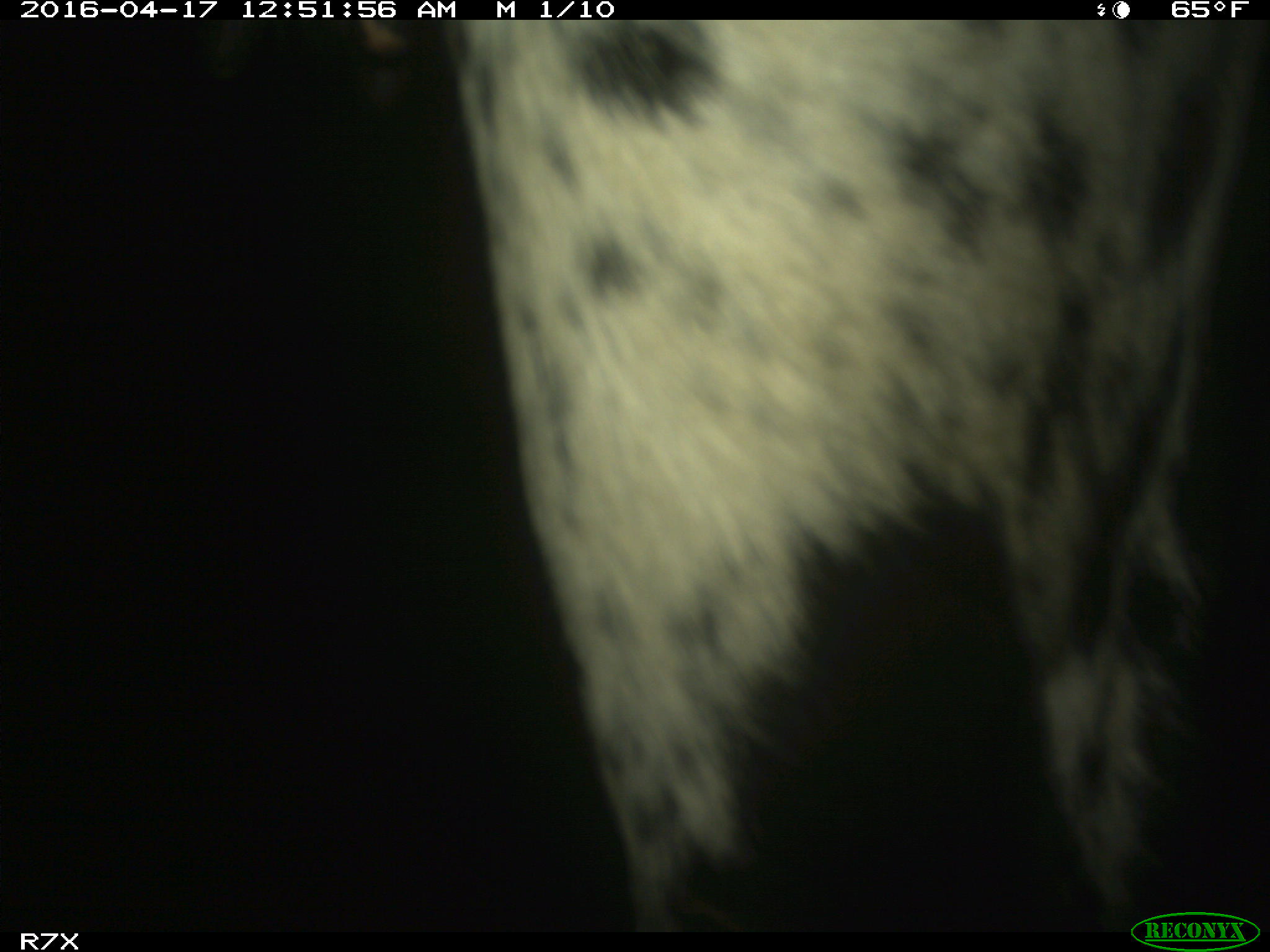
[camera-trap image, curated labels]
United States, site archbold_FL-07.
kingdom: Animalia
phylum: Chordata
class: Mammalia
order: Artiodactyla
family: Bovidae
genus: Bos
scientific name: Bos taurus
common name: domestic cow